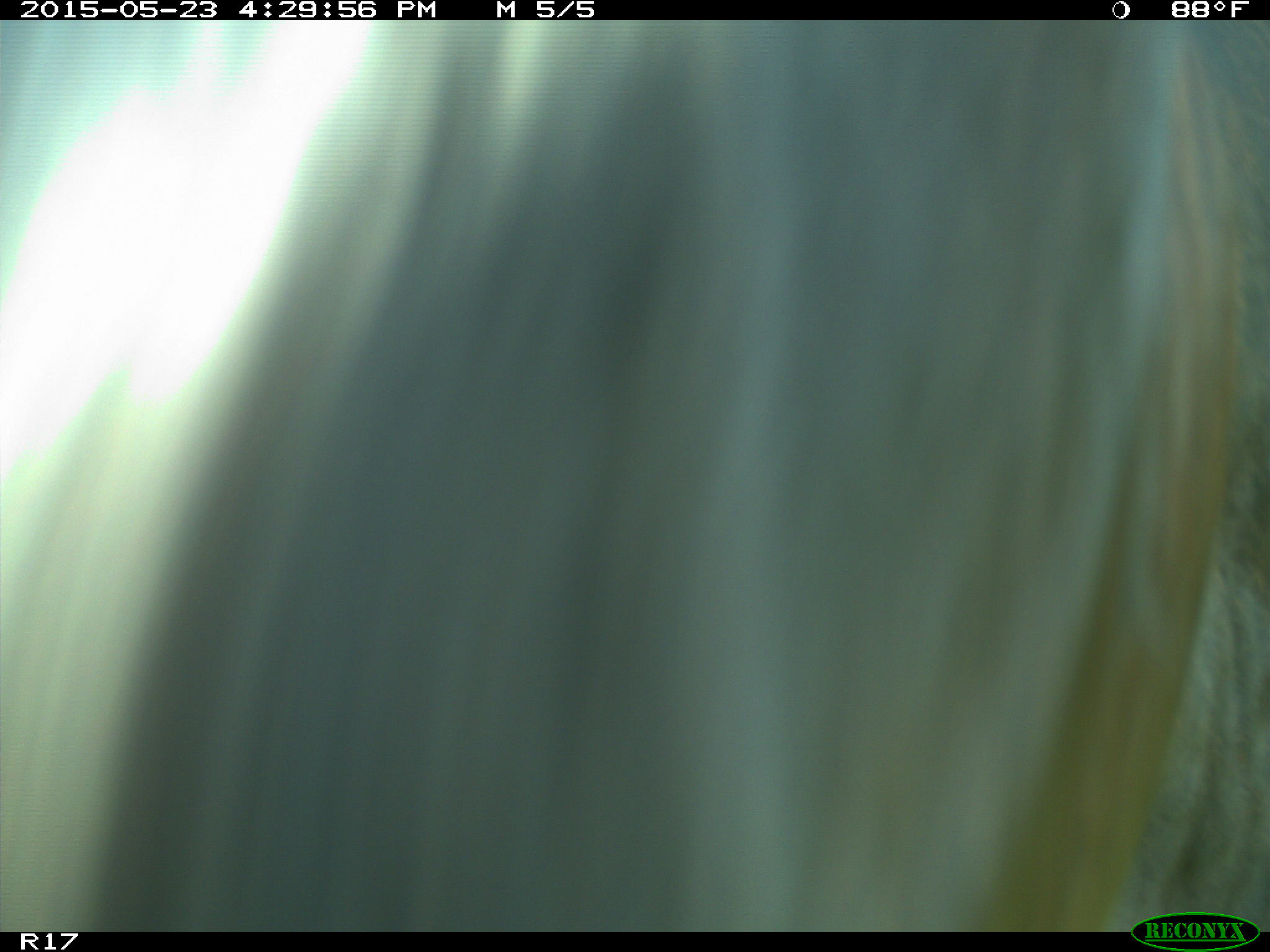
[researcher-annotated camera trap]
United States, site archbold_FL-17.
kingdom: Animalia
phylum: Chordata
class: Mammalia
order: Artiodactyla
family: Bovidae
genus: Bos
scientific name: Bos taurus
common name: domestic cow